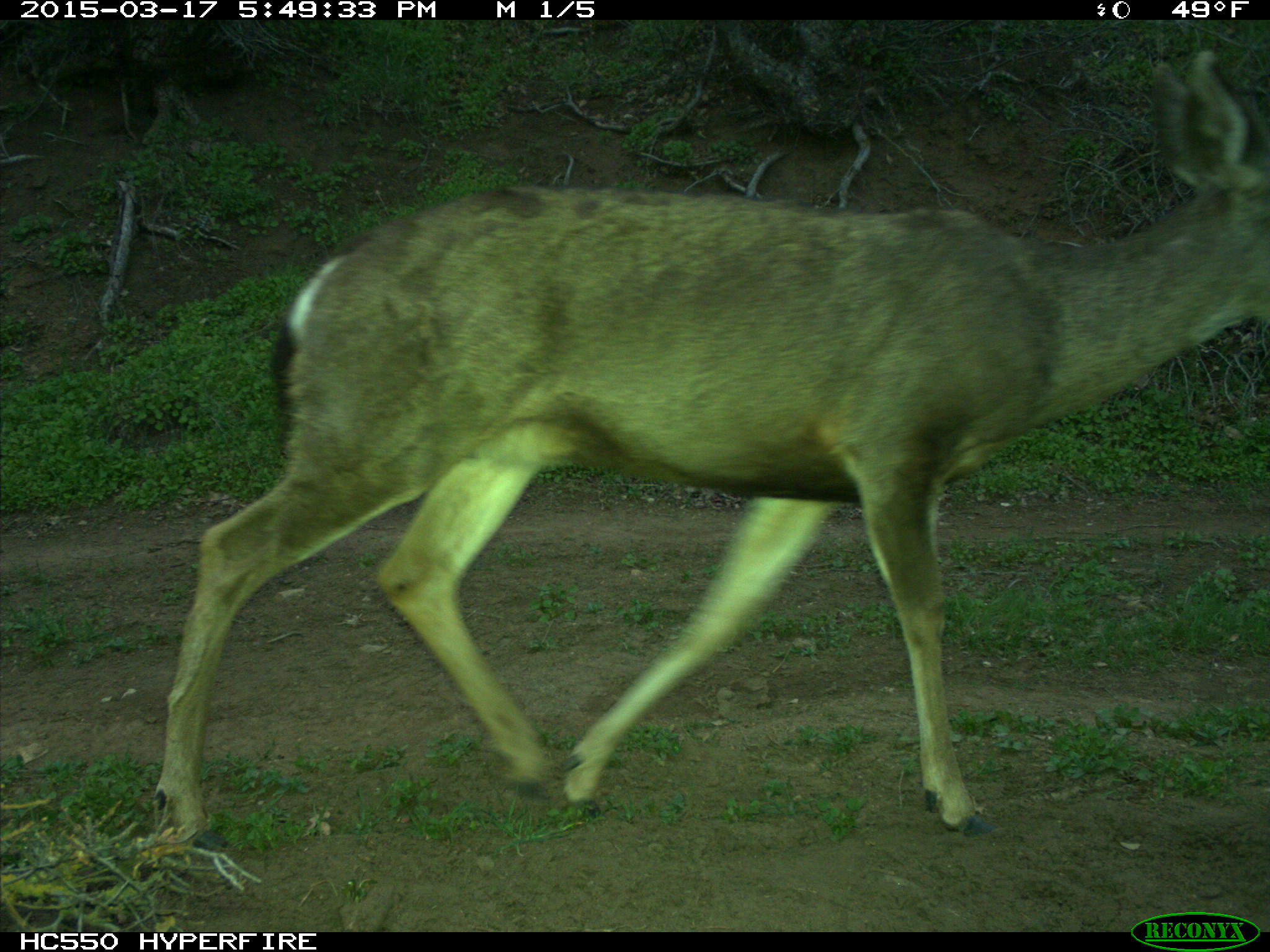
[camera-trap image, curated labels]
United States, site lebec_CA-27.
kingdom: Animalia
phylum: Chordata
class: Mammalia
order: Artiodactyla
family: Cervidae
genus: Odocoileus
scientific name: Odocoileus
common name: deer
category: unidentified deer